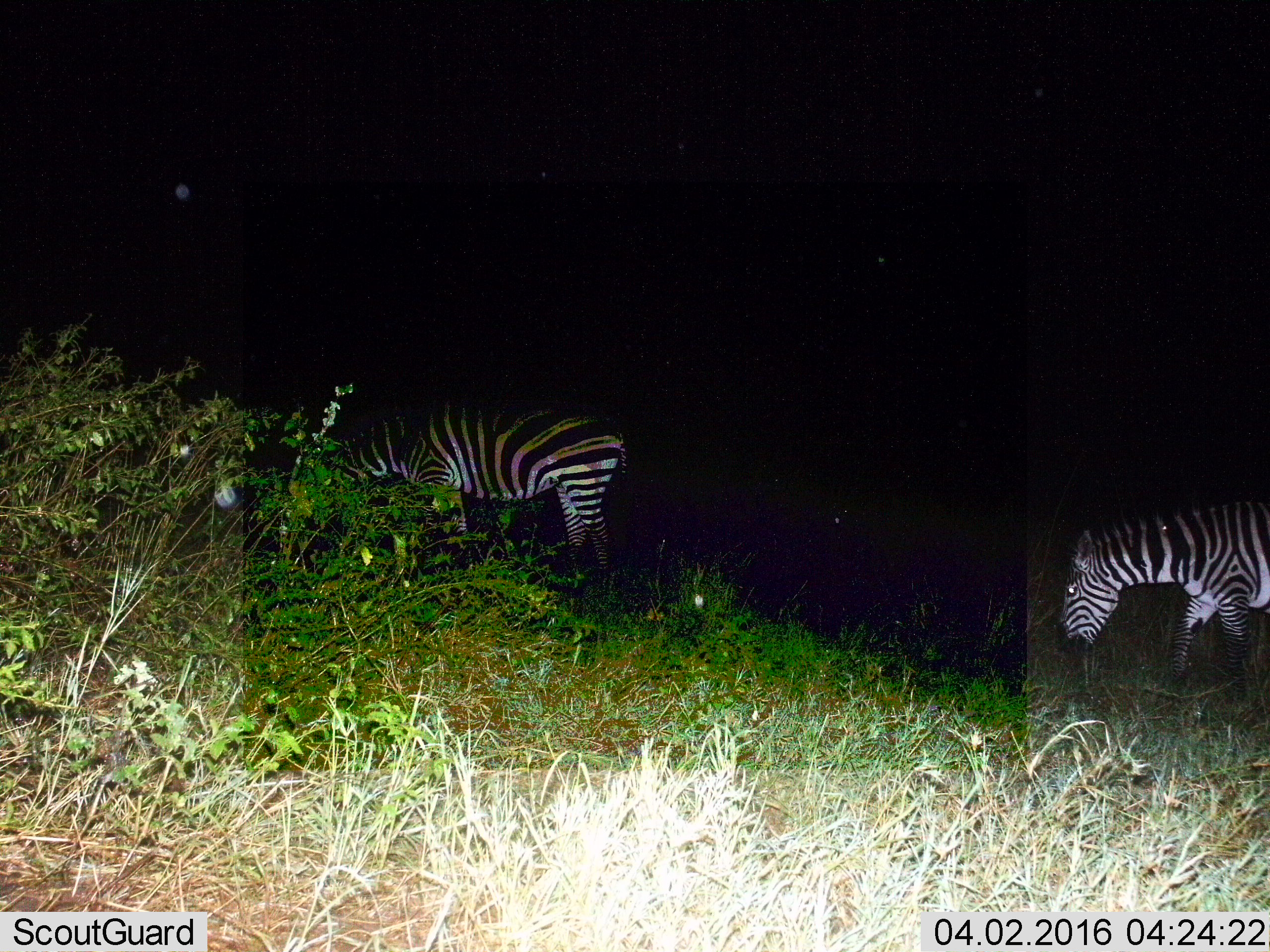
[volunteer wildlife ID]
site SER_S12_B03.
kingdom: Animalia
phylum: Chordata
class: Mammalia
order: Perissodactyla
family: Equidae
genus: Equus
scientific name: Equus quagga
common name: plains zebra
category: zebraplains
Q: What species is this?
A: Zebraplains (plains zebra) (Equus quagga).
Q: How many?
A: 2.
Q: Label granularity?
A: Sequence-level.